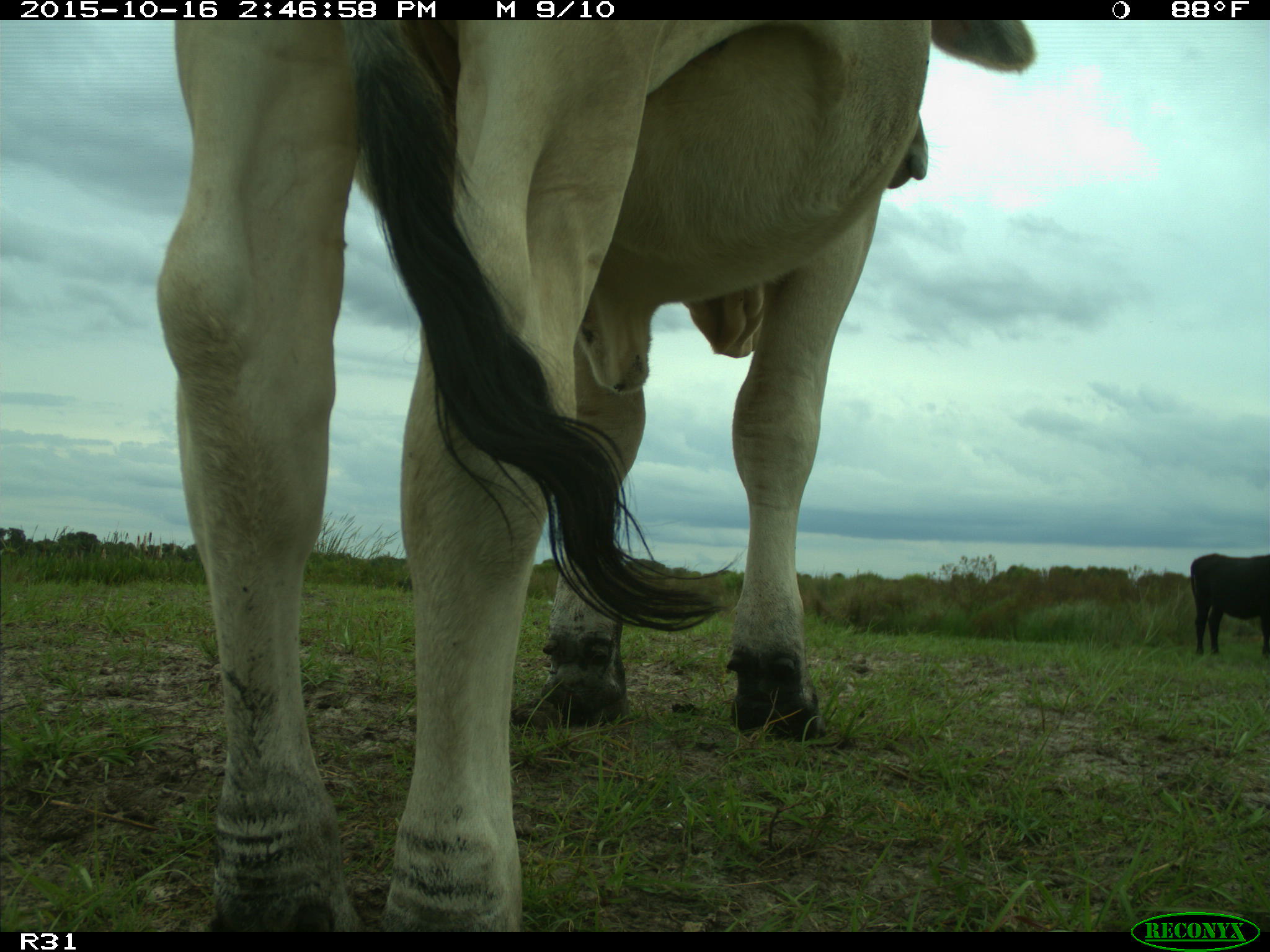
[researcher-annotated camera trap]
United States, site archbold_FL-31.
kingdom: Animalia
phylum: Chordata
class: Mammalia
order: Artiodactyla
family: Bovidae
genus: Bos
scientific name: Bos taurus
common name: domestic cow